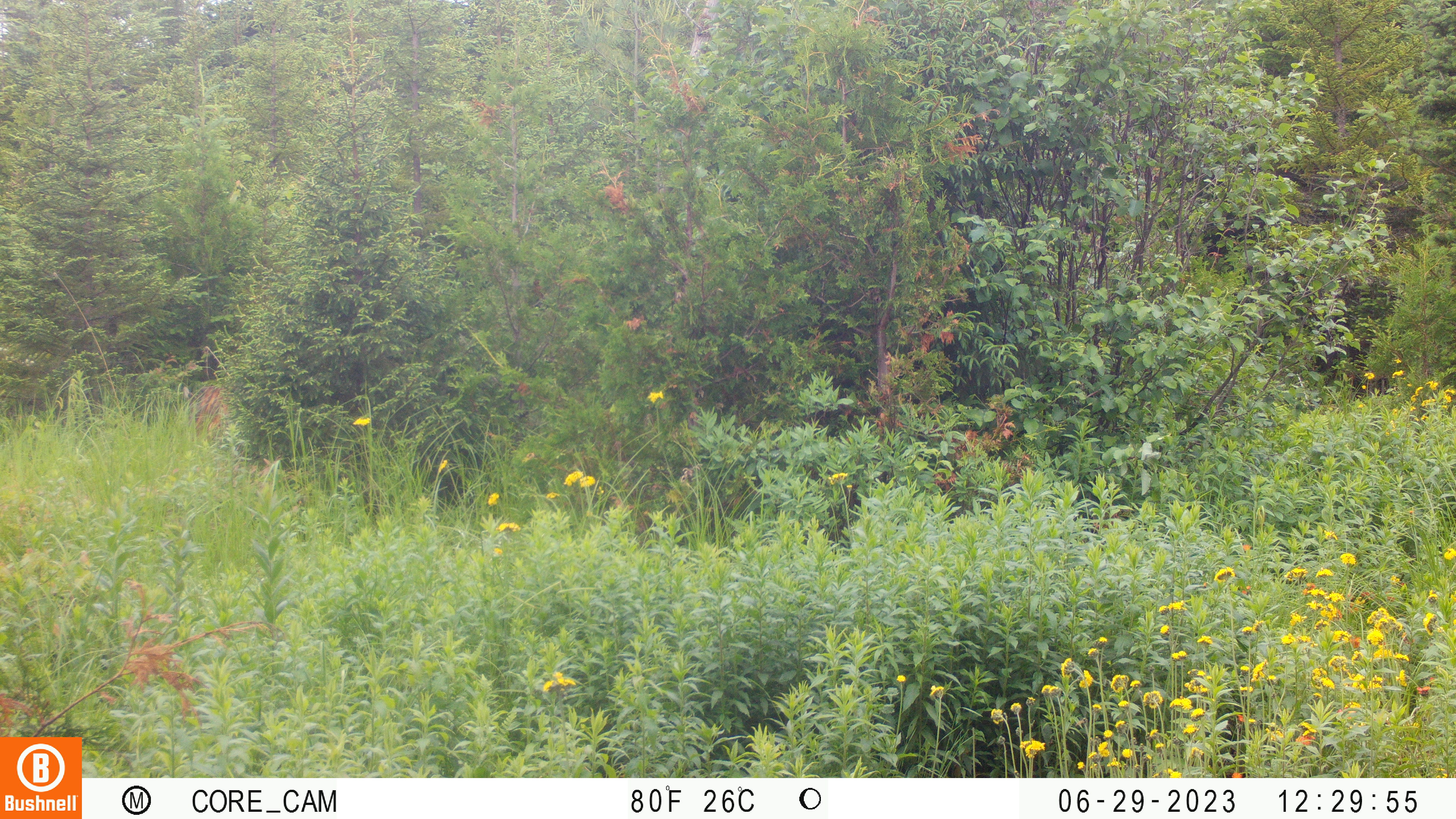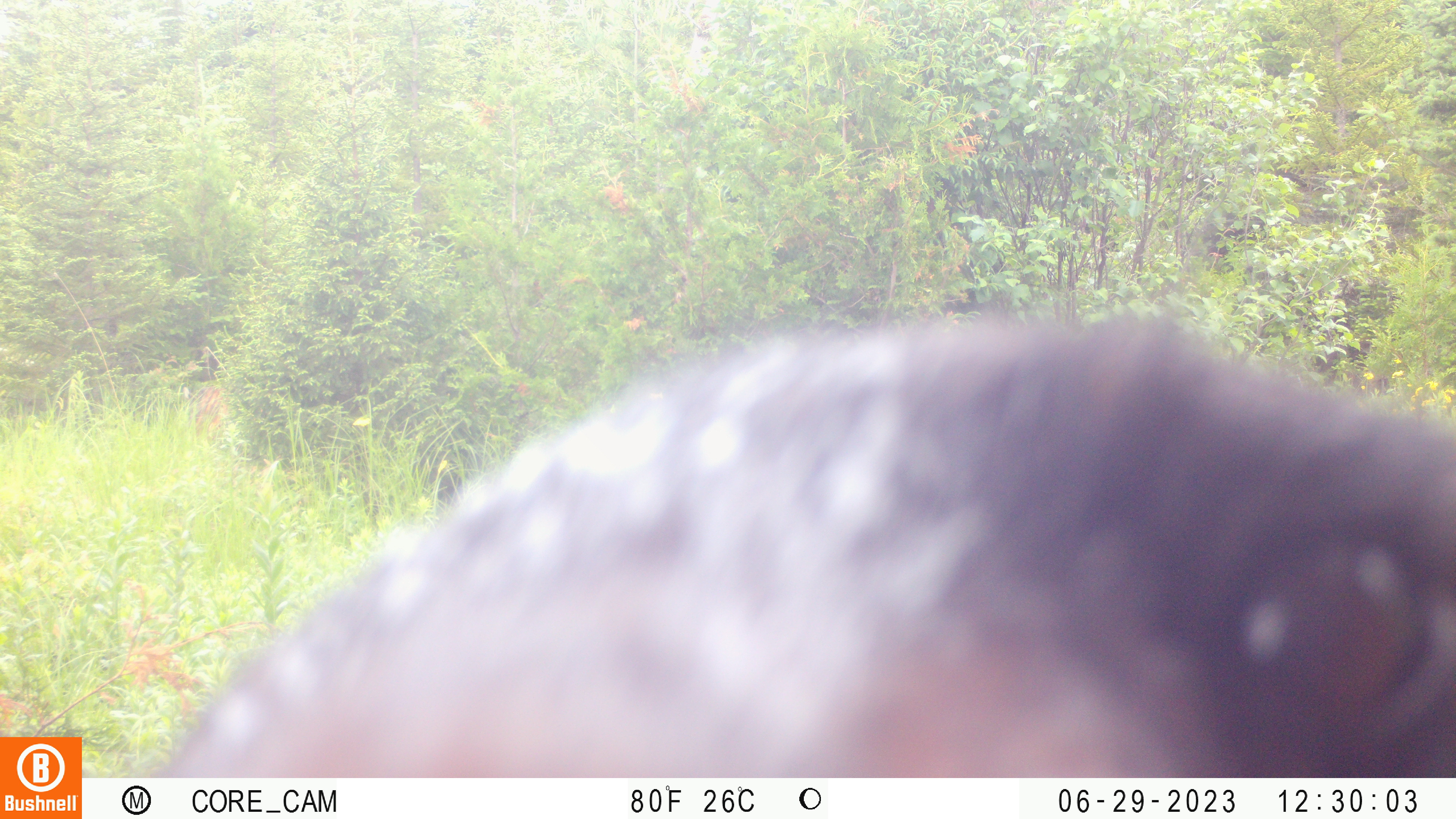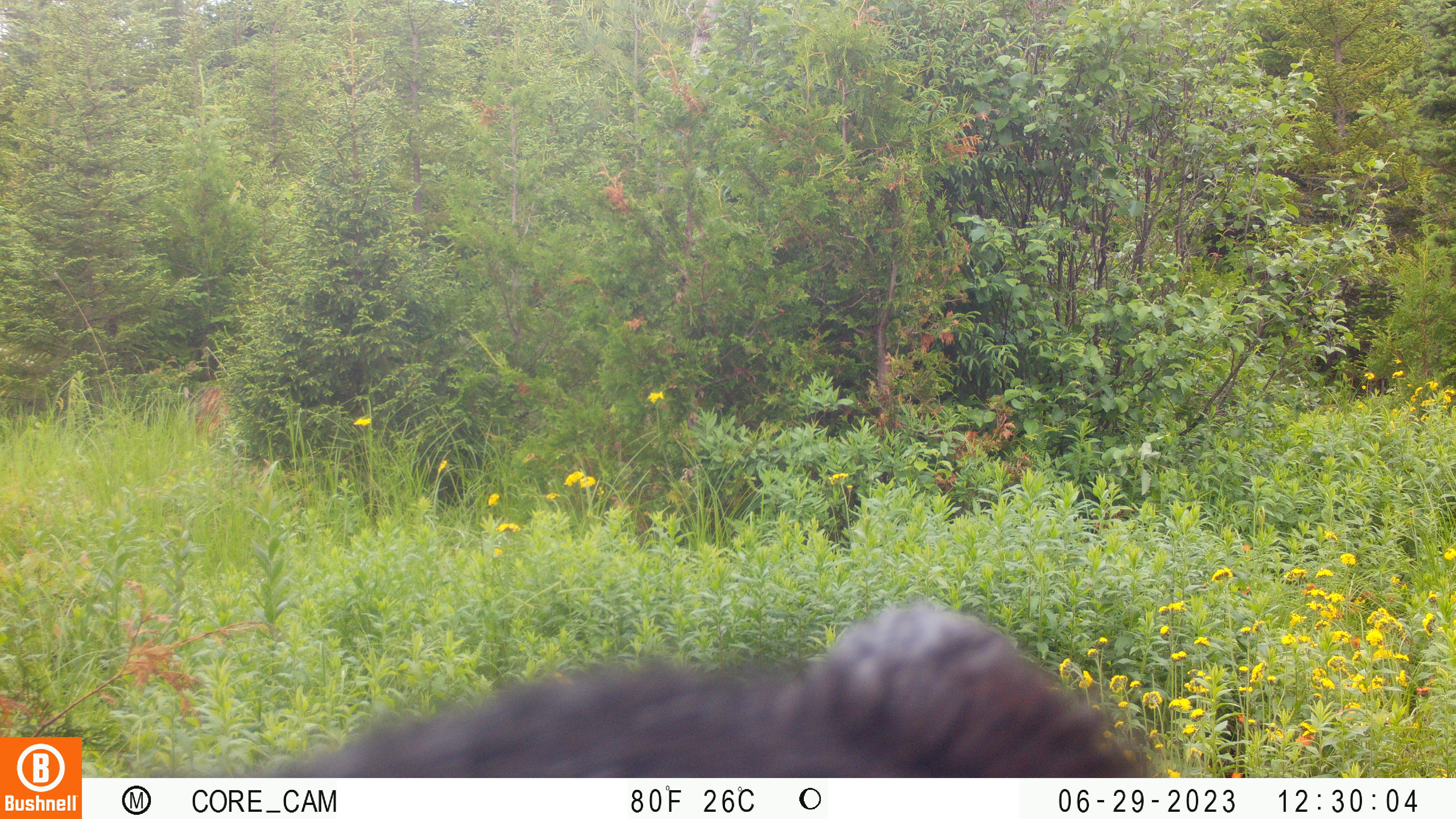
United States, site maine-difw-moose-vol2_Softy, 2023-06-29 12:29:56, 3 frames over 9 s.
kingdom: Animalia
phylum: Chordata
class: Mammalia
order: Carnivora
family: Ursidae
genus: Ursus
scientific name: Ursus americanus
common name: black bear